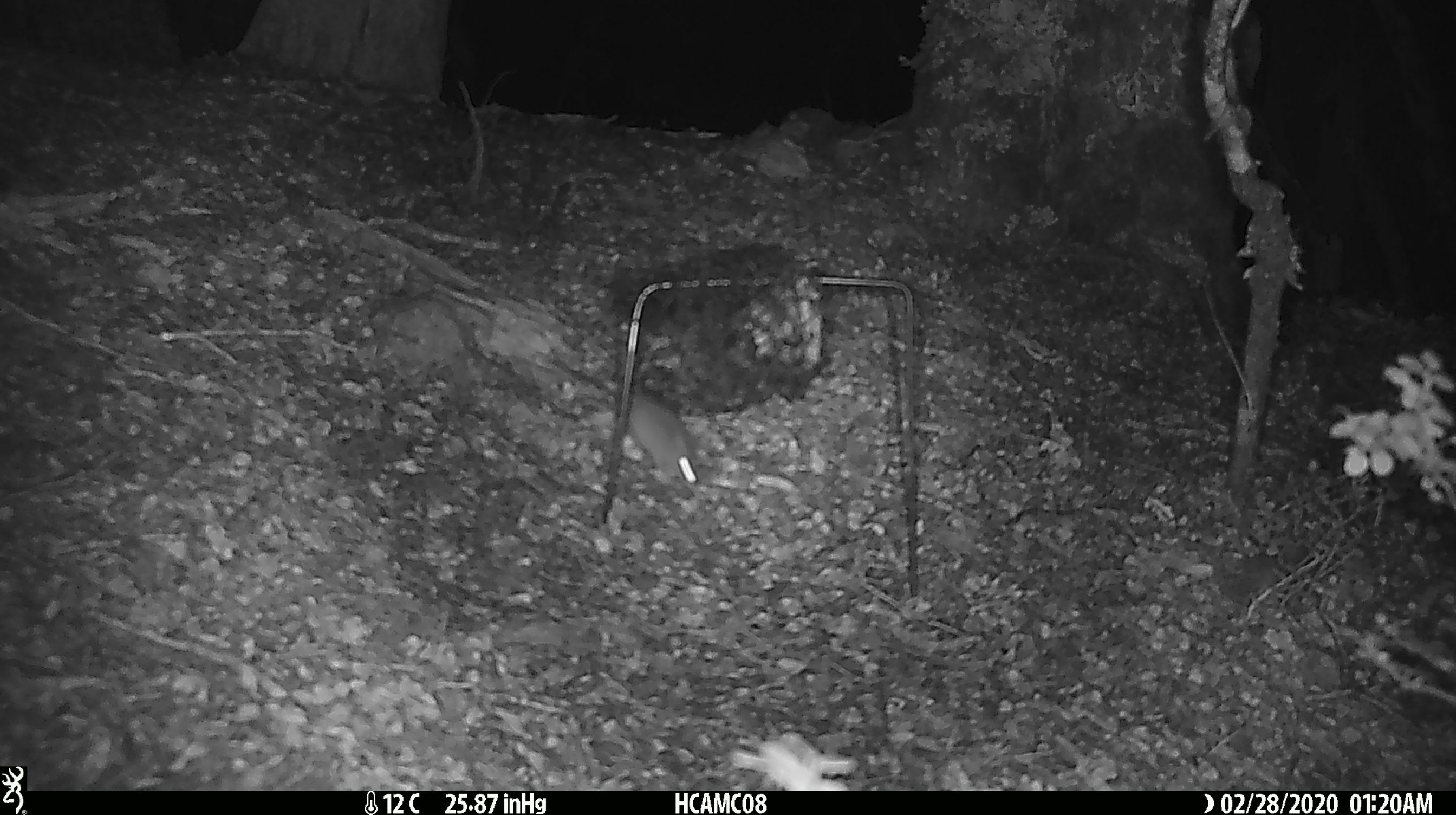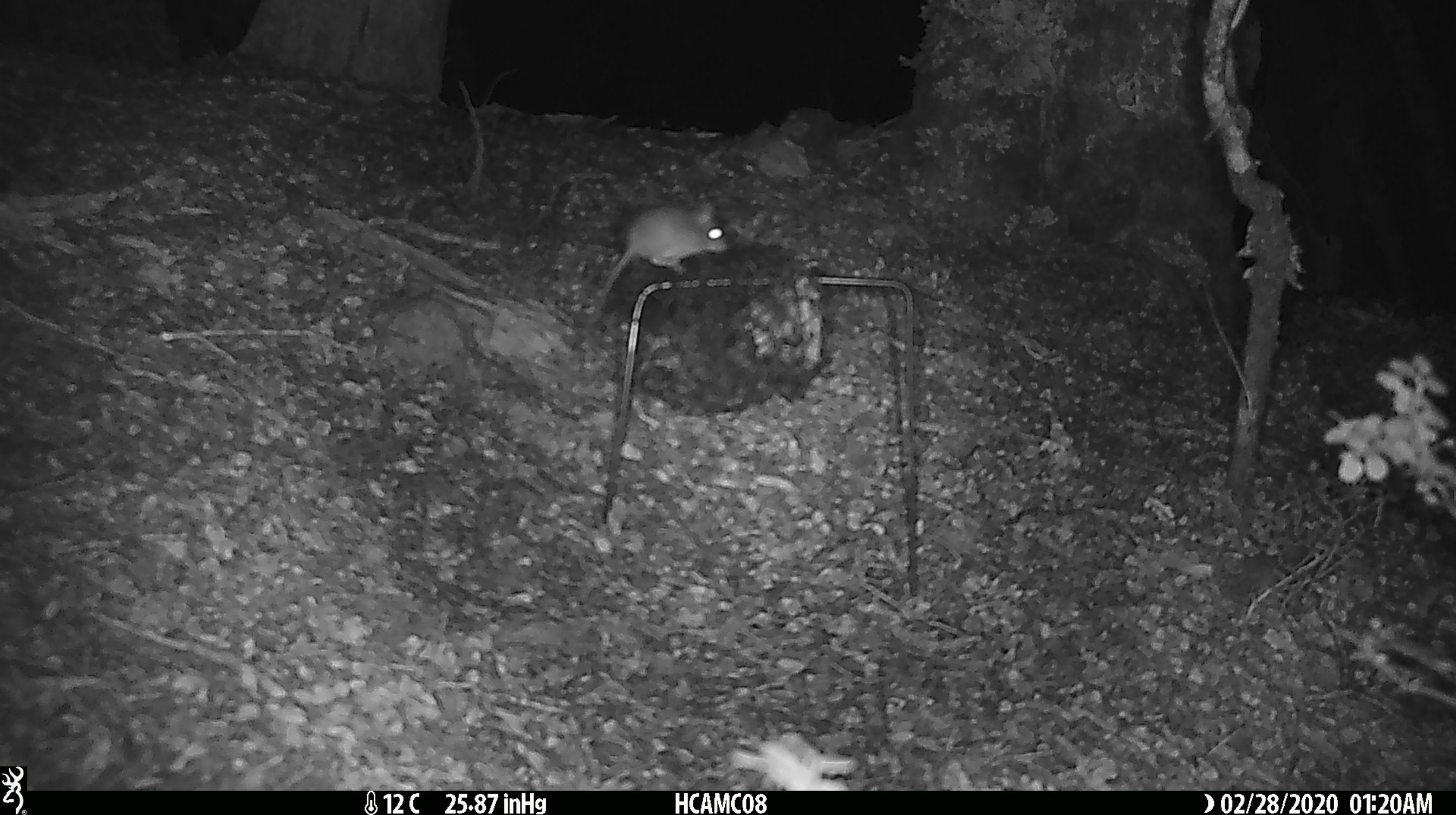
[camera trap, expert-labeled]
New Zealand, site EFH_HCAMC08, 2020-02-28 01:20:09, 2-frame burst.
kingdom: Animalia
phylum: Chordata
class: Mammalia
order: Rodentia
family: Muridae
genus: Mus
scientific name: Mus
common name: mouse